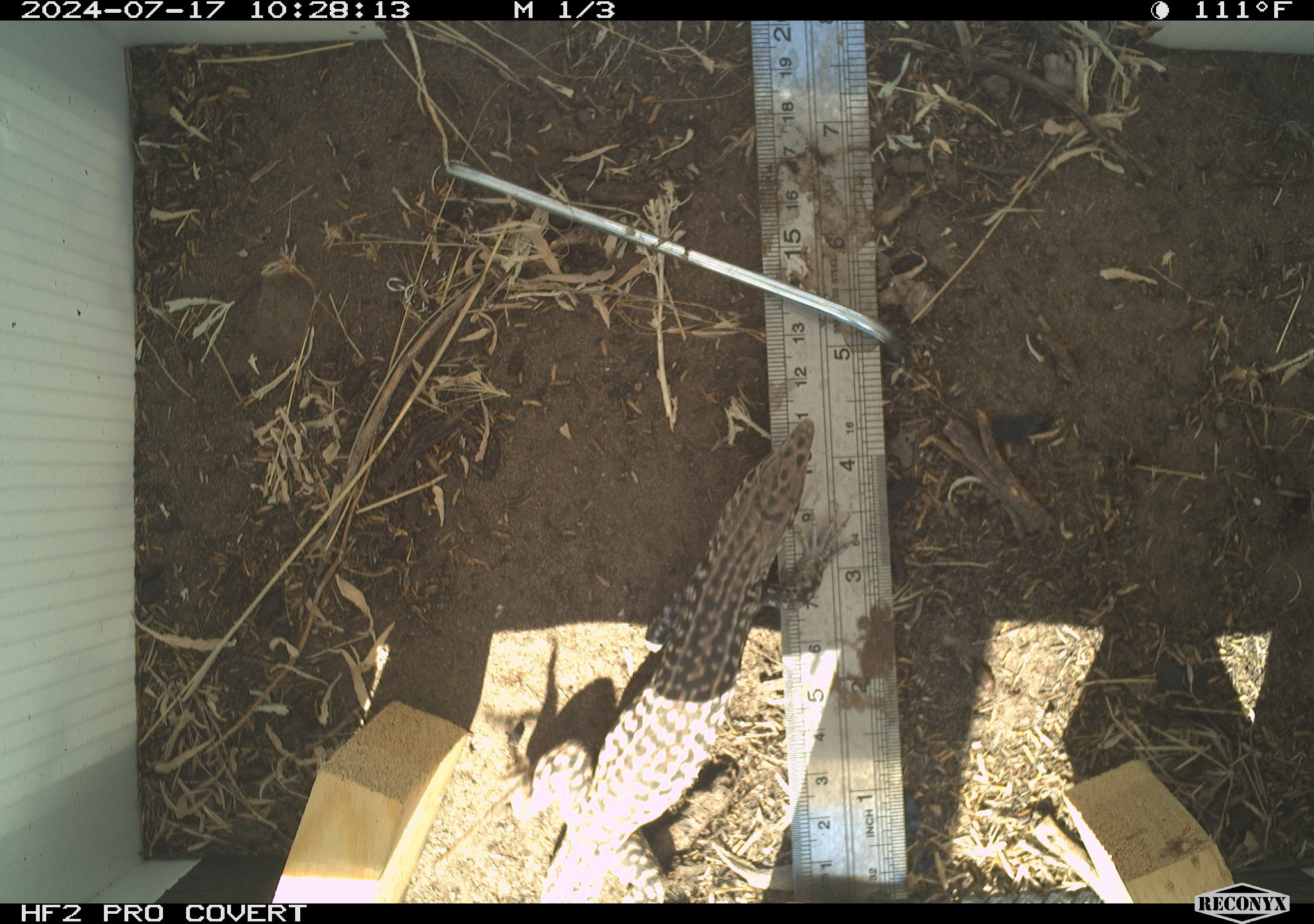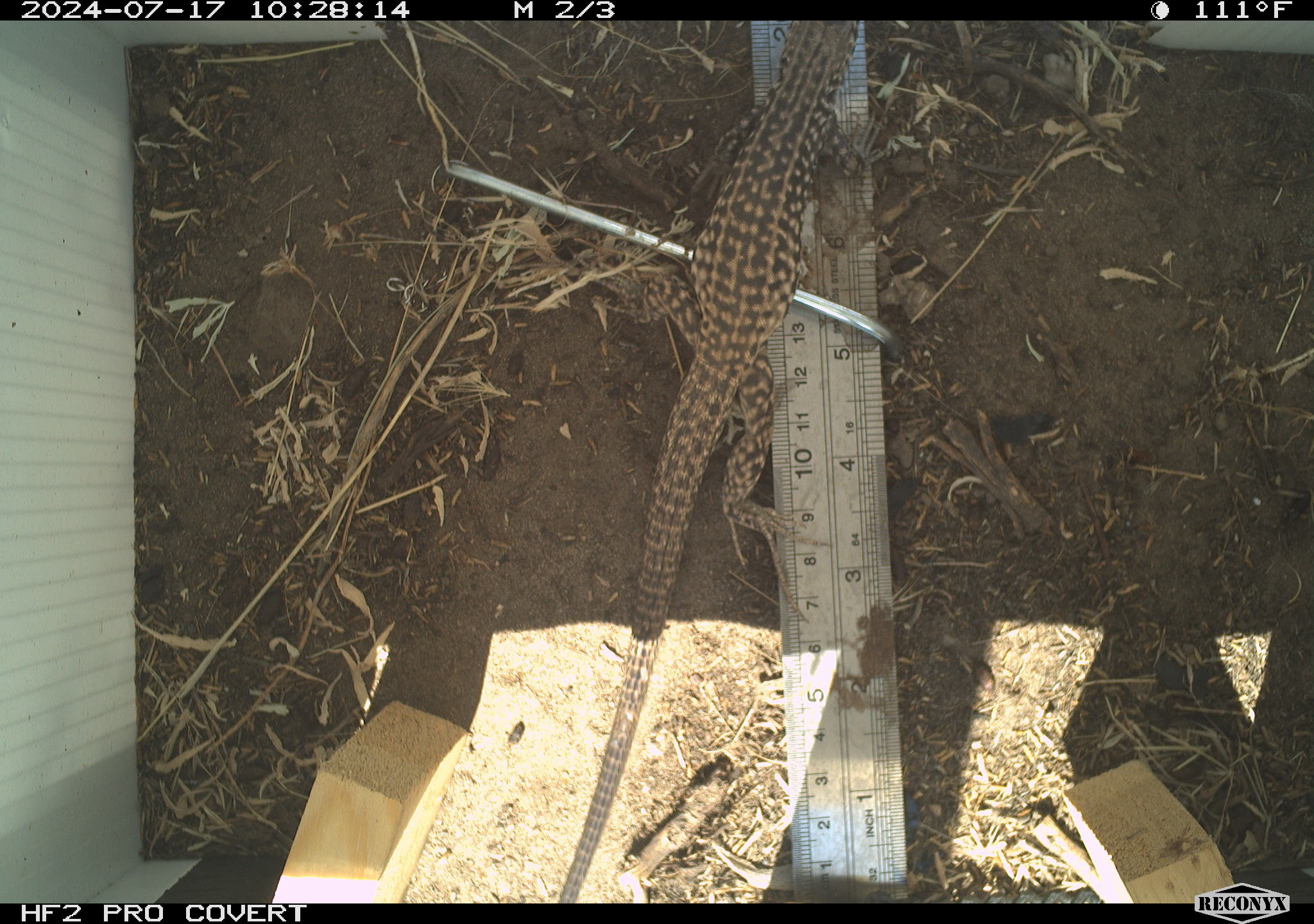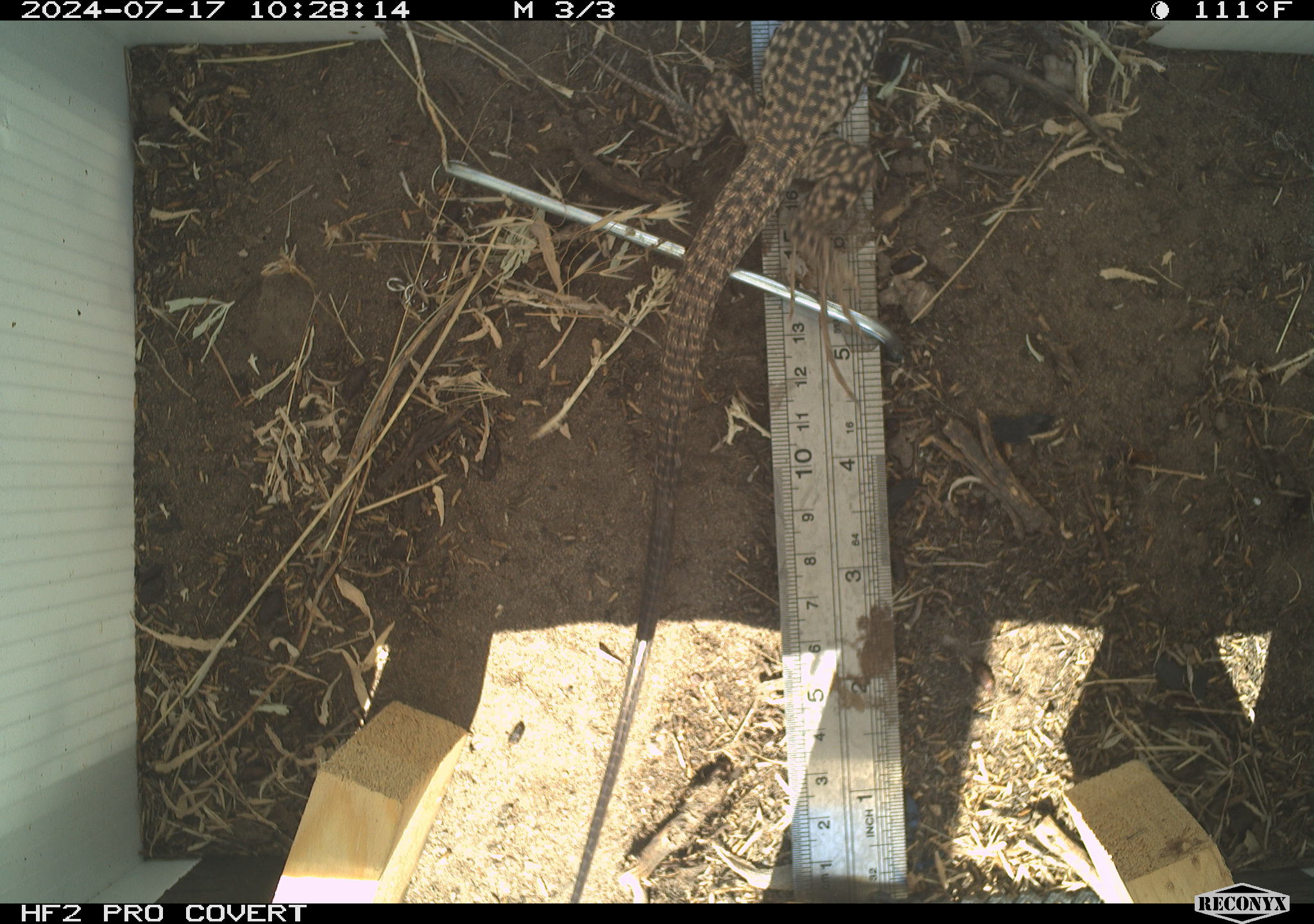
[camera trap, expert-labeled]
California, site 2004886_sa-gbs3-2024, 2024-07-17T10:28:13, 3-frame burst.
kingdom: Animalia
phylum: Chordata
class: Reptilia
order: Squamata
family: Teiidae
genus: Aspidoscelis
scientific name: Aspidoscelis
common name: whiptail lizards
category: aspidoscelis species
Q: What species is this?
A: Aspidoscelis species (whiptail lizards) (Aspidoscelis).